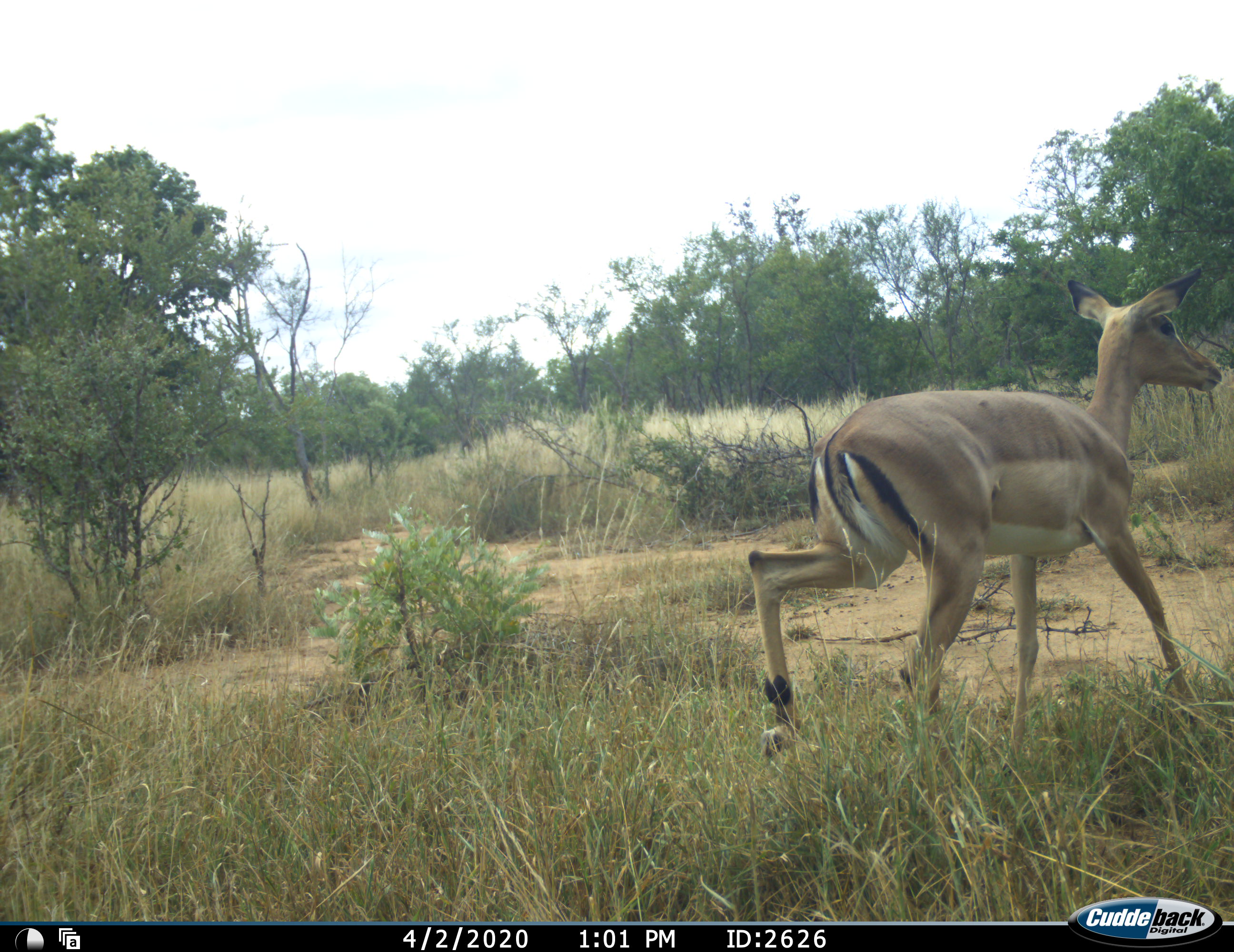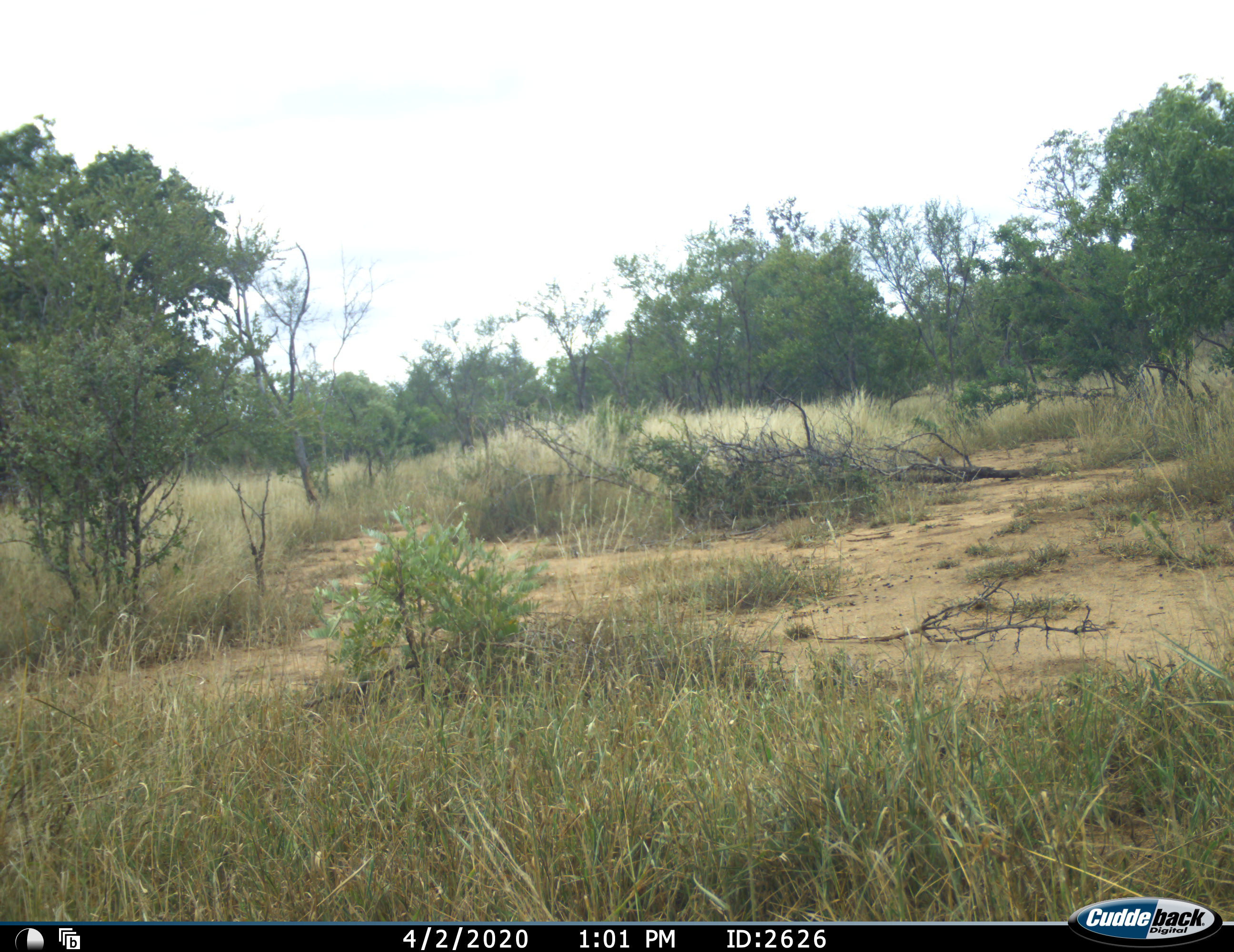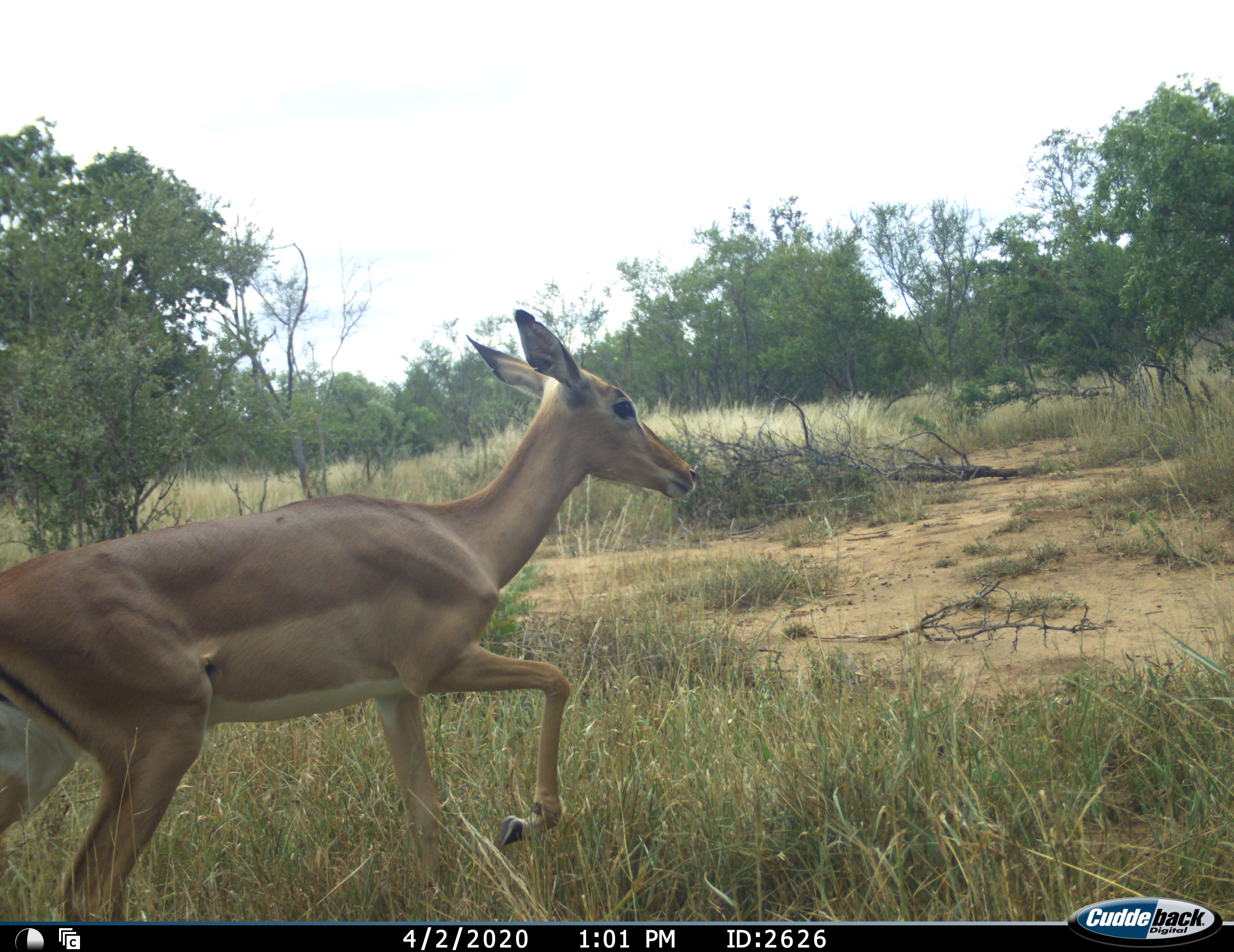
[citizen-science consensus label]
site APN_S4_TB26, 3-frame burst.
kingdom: Animalia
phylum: Chordata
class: Mammalia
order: Artiodactyla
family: Bovidae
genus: Aepyceros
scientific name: Aepyceros melampus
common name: impala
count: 1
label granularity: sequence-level